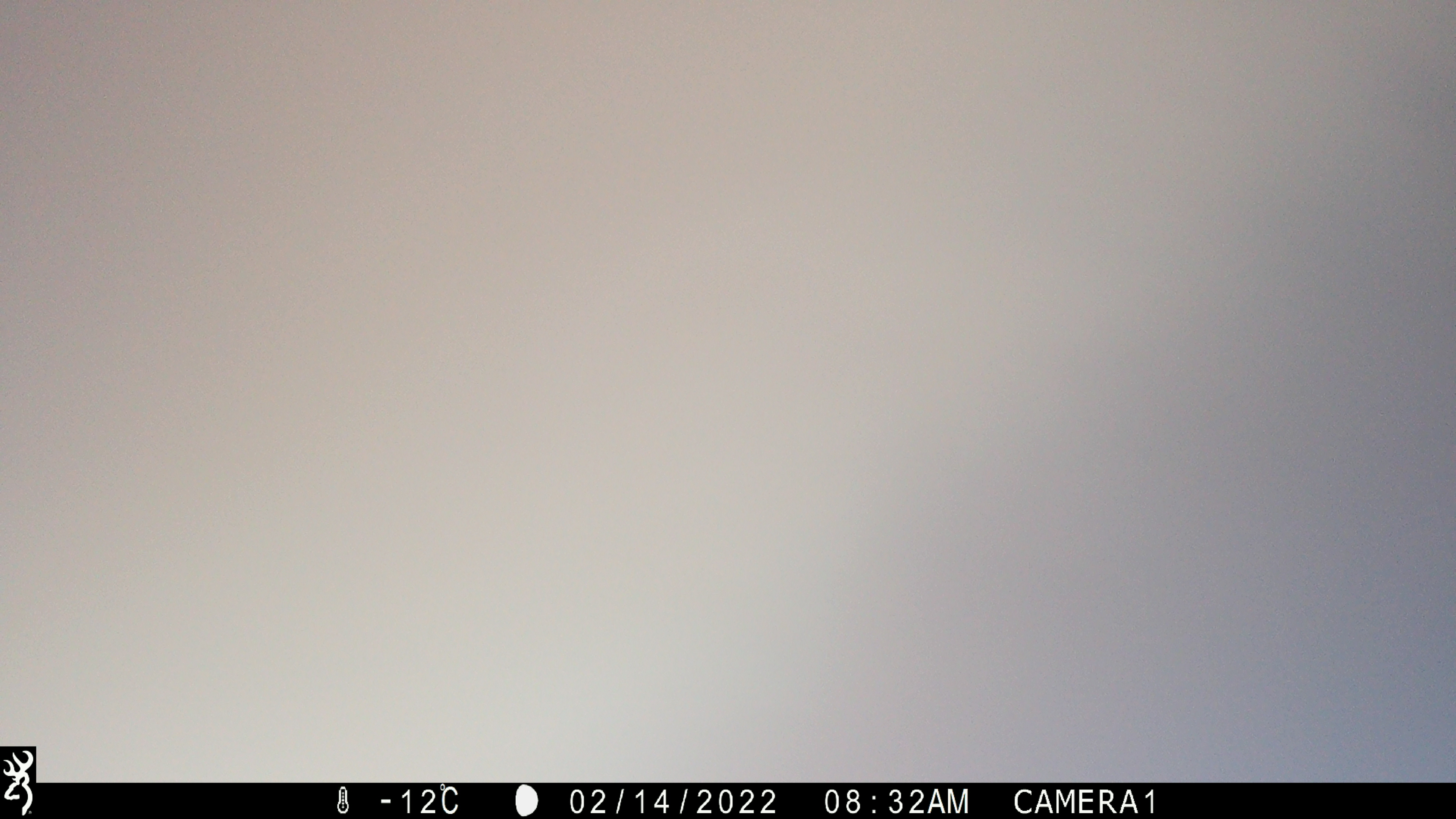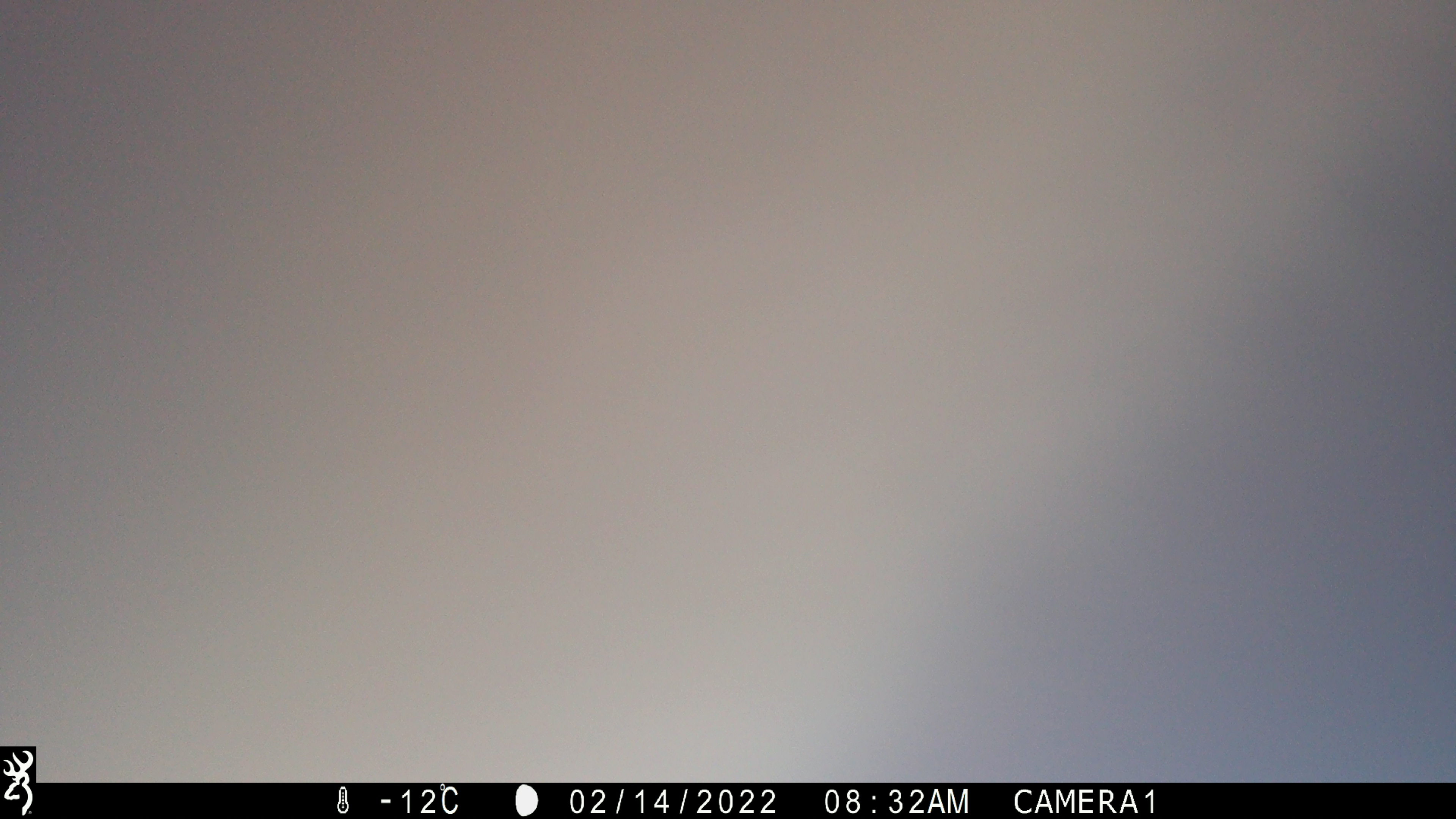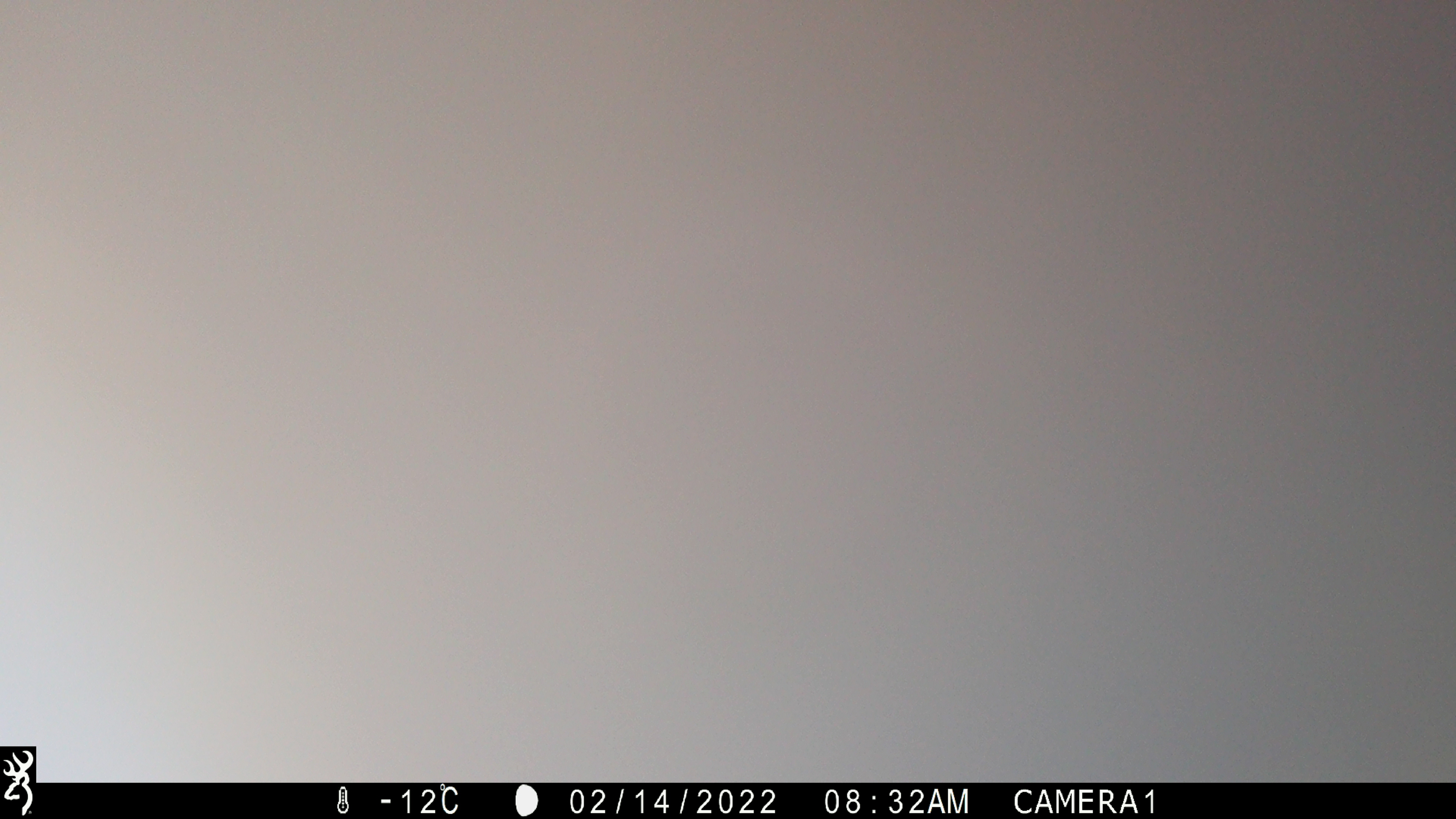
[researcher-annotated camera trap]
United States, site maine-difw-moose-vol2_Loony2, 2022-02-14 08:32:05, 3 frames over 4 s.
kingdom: Animalia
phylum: Chordata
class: Mammalia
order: Artiodactyla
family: Cervidae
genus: Alces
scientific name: Alces alces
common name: moose